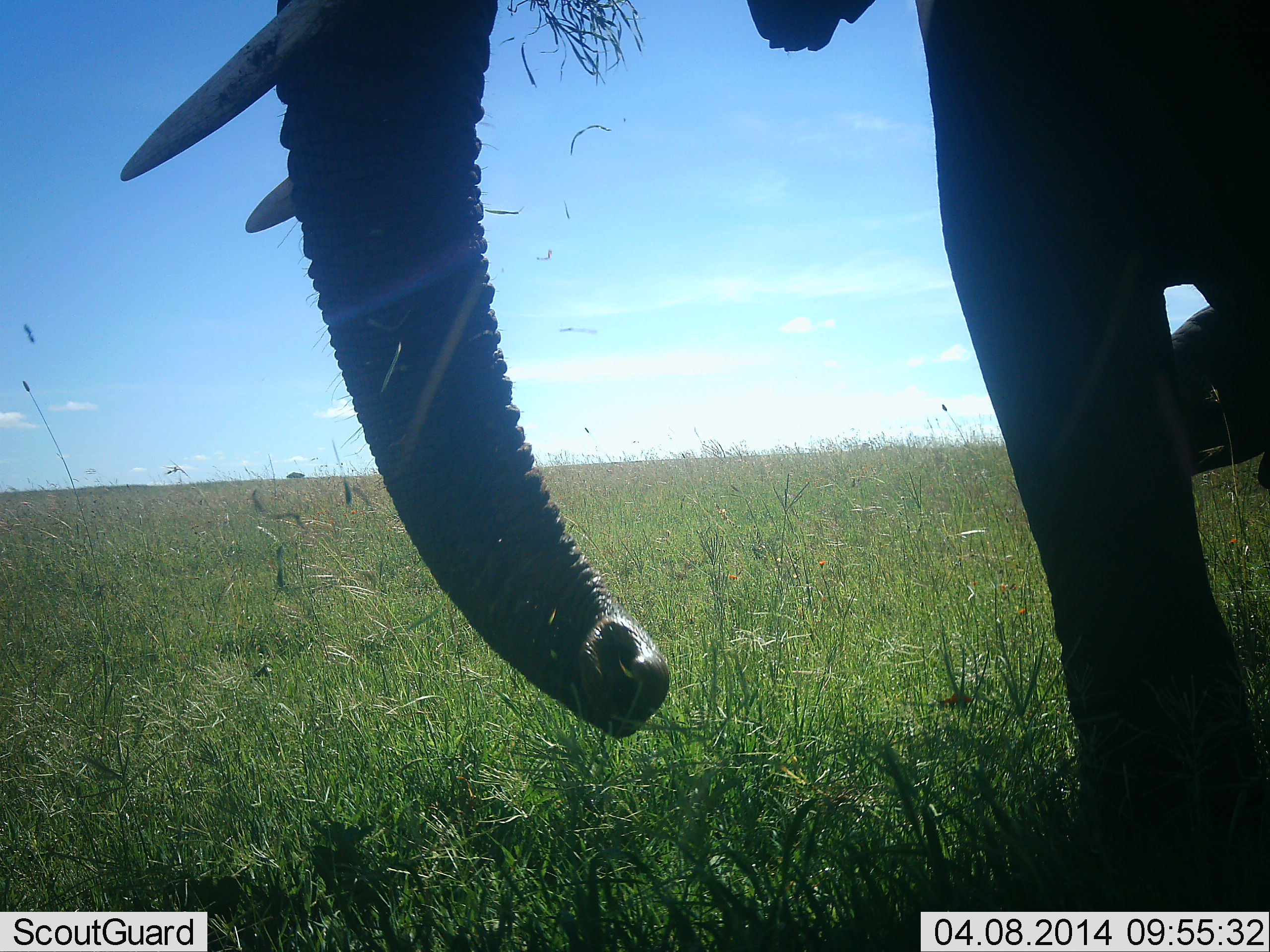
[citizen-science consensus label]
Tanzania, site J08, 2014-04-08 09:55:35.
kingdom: Animalia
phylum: Chordata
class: Mammalia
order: Proboscidea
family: Elephantidae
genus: Loxodonta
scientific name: Loxodonta africana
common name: african bush elephant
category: elephant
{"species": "elephant (african bush elephant) (Loxodonta africana)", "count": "1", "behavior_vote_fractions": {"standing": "58%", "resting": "4%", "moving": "18%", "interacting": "1%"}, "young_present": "4%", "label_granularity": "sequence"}